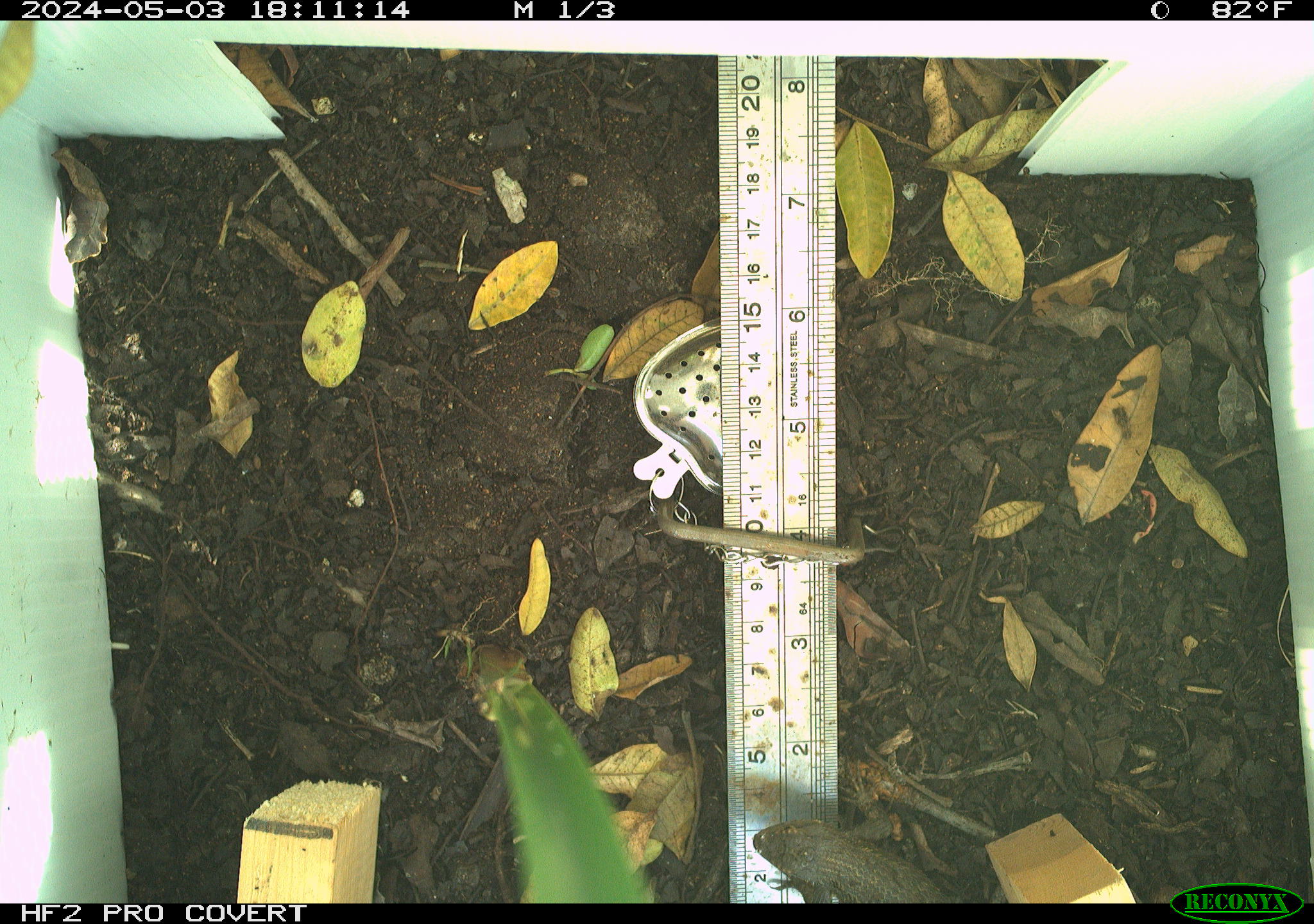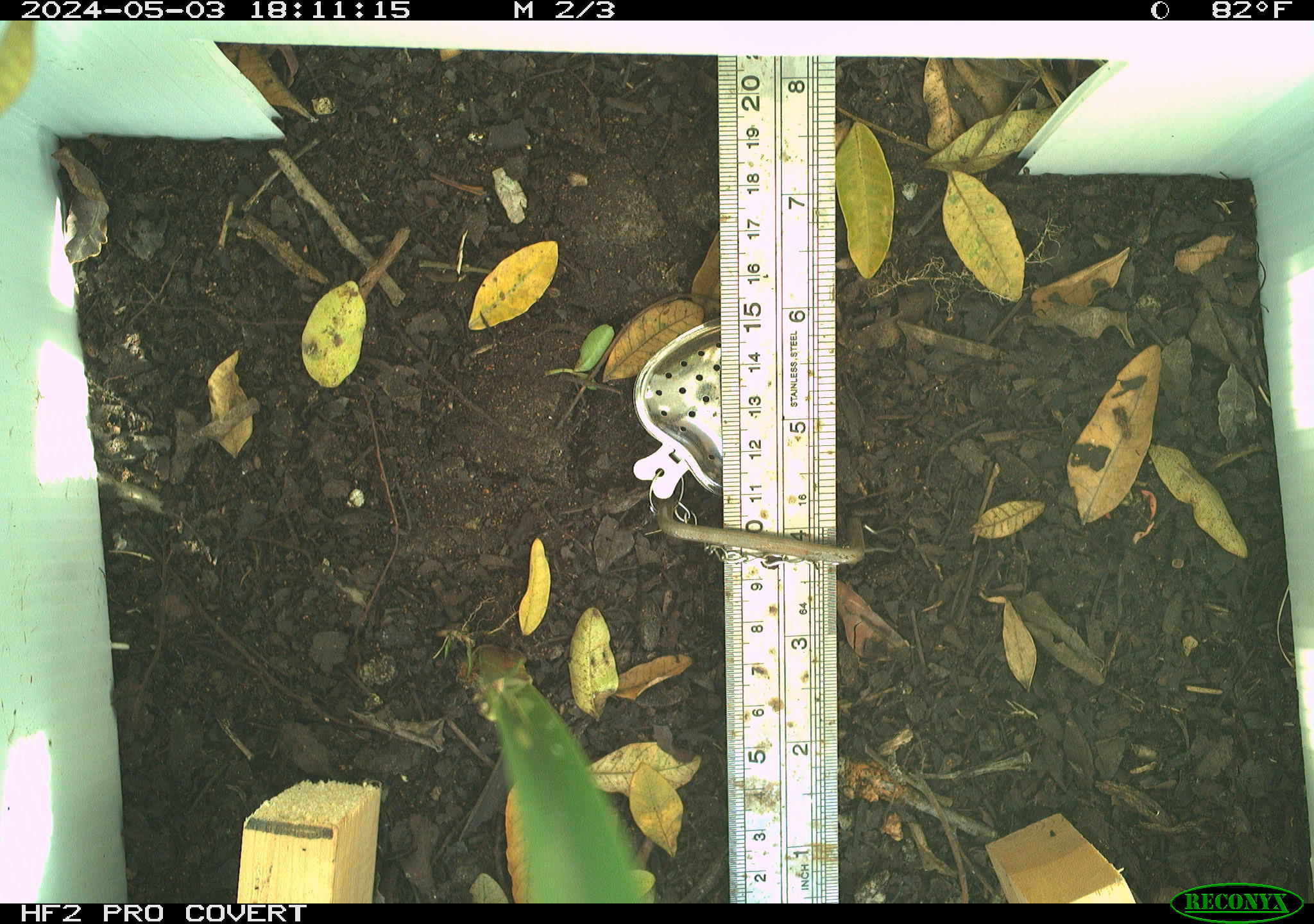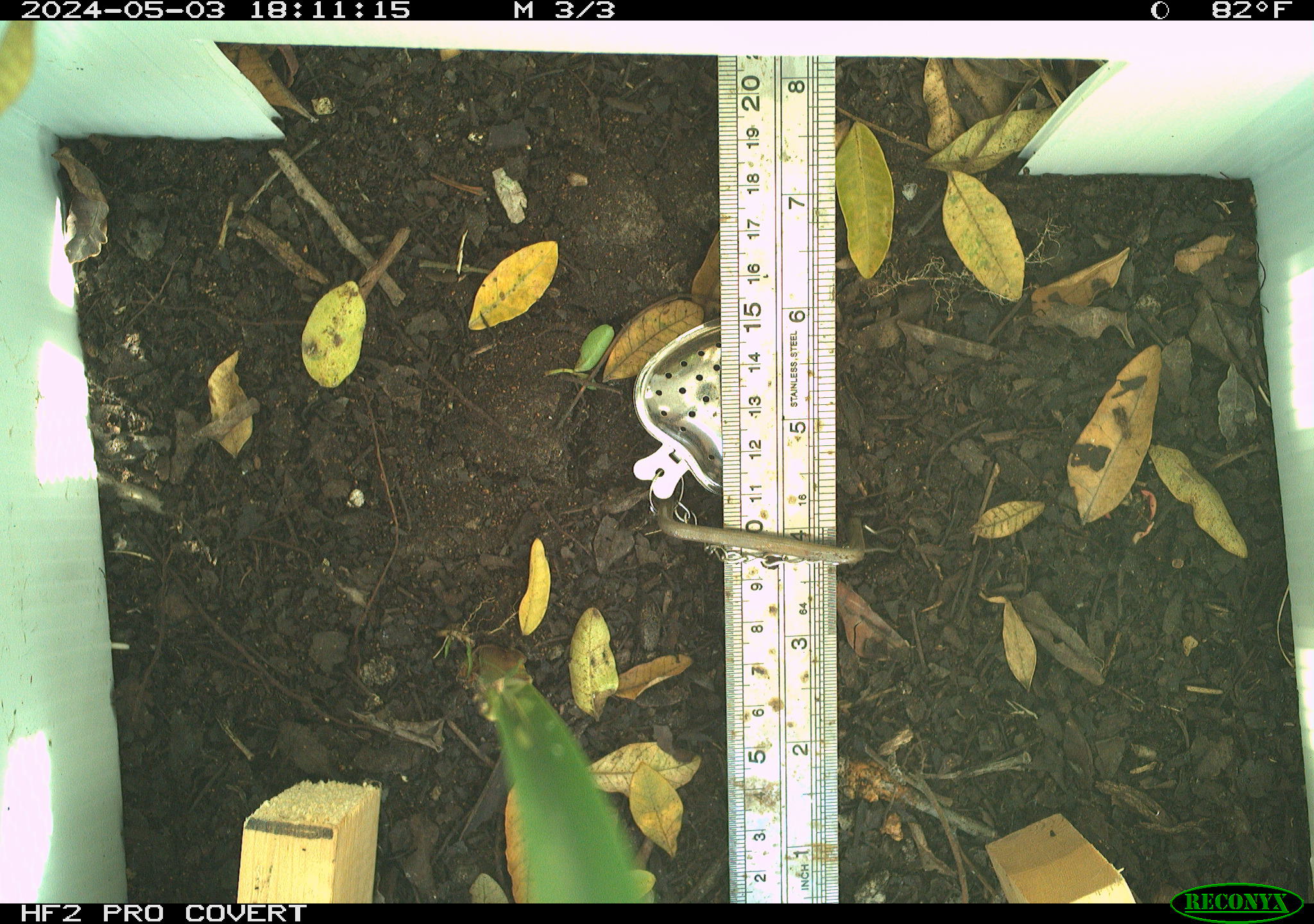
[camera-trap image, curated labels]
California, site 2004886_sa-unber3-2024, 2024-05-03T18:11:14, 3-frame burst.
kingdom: Animalia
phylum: Chordata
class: Reptilia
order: Squamata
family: Phrynosomatidae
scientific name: Phrynosomatidae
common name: phrynosomatid lizards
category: phrynosomatidae family